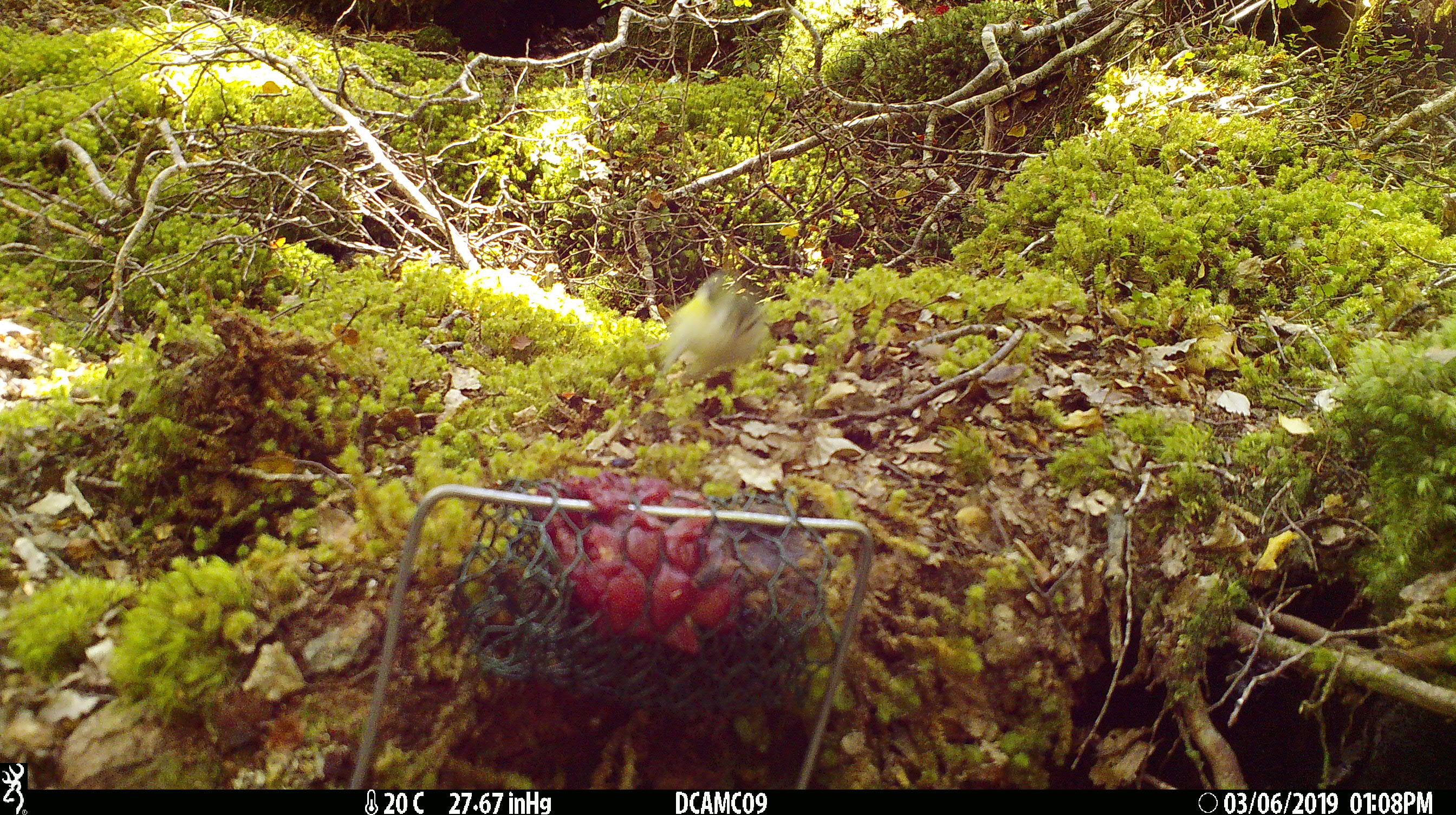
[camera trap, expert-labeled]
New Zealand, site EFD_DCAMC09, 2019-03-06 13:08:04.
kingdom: Animalia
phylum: Chordata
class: Aves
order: Passeriformes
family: Acanthisittidae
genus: Acanthisitta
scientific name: Acanthisitta chloris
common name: rifleman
Rifleman (Acanthisitta chloris).